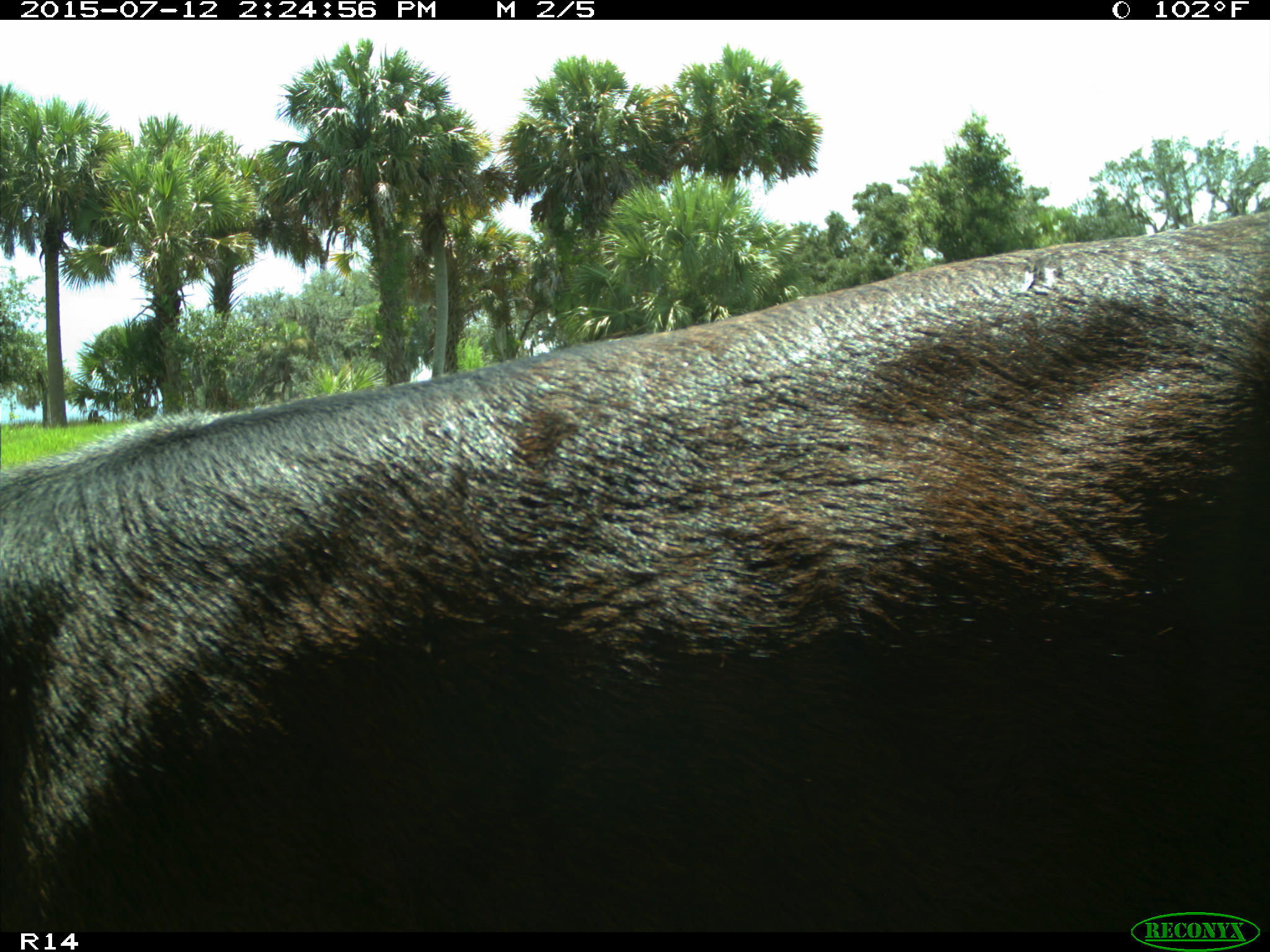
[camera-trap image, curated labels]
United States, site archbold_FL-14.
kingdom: Animalia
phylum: Chordata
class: Mammalia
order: Artiodactyla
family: Bovidae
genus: Bos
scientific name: Bos taurus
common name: domestic cow